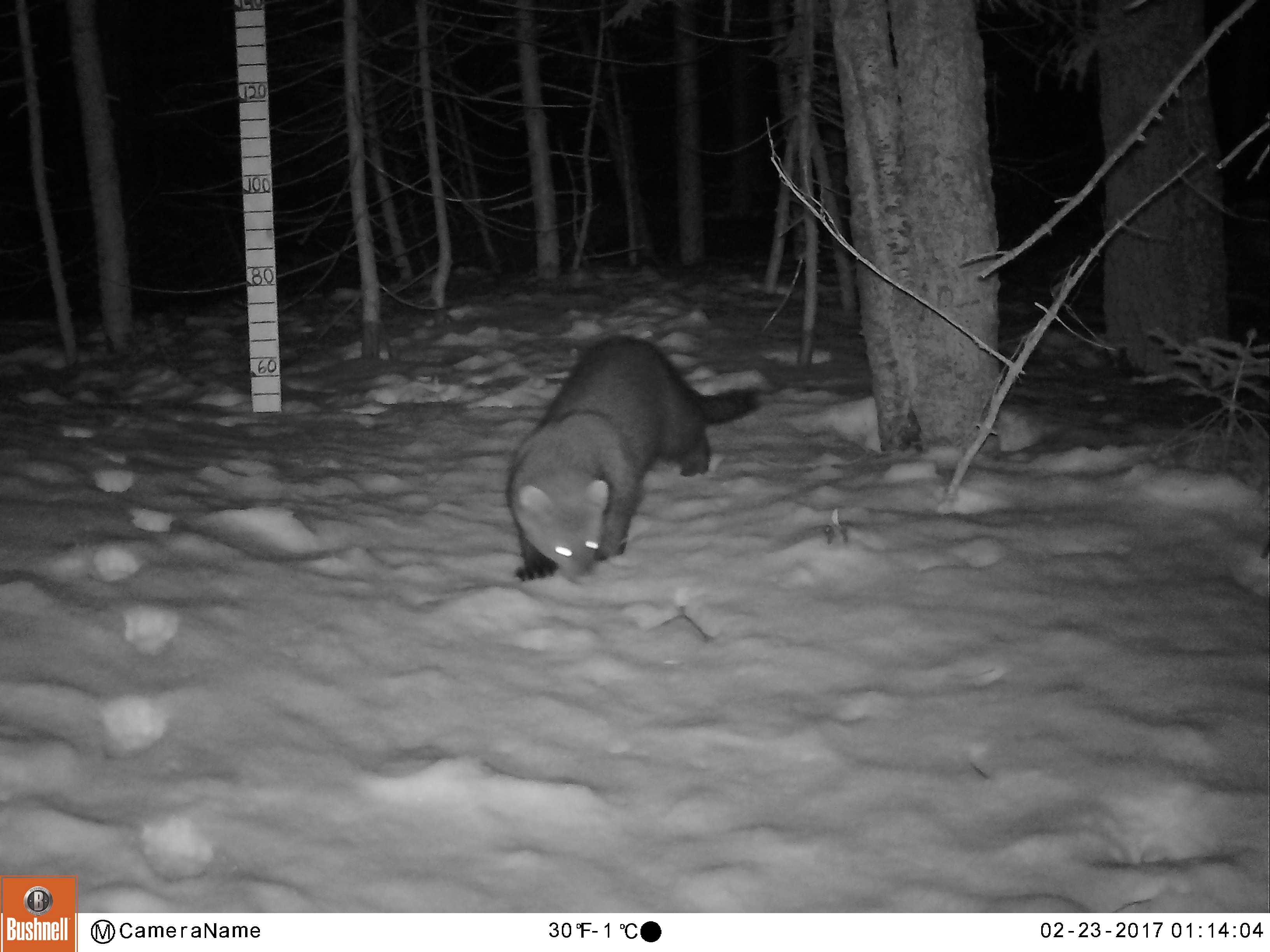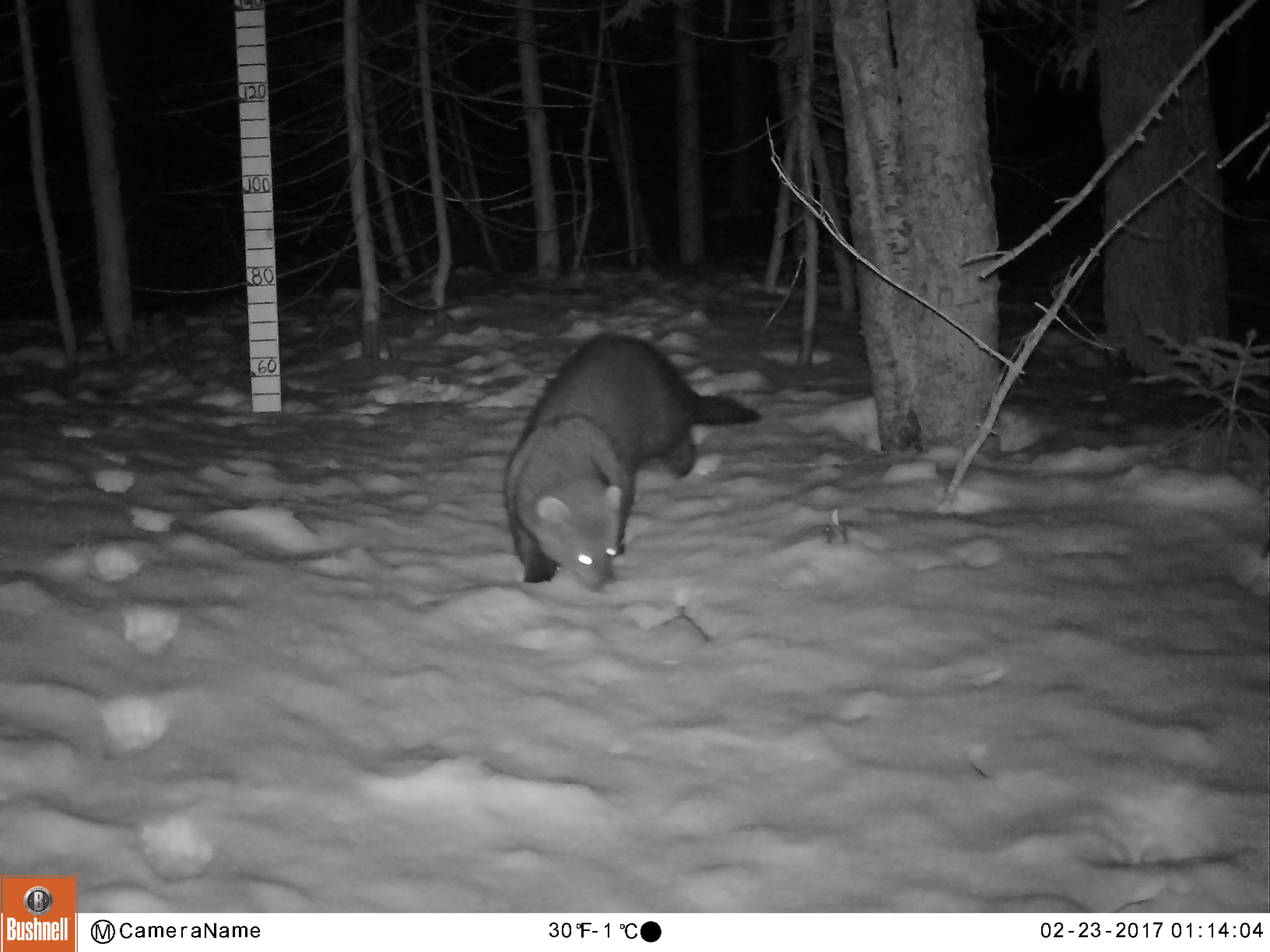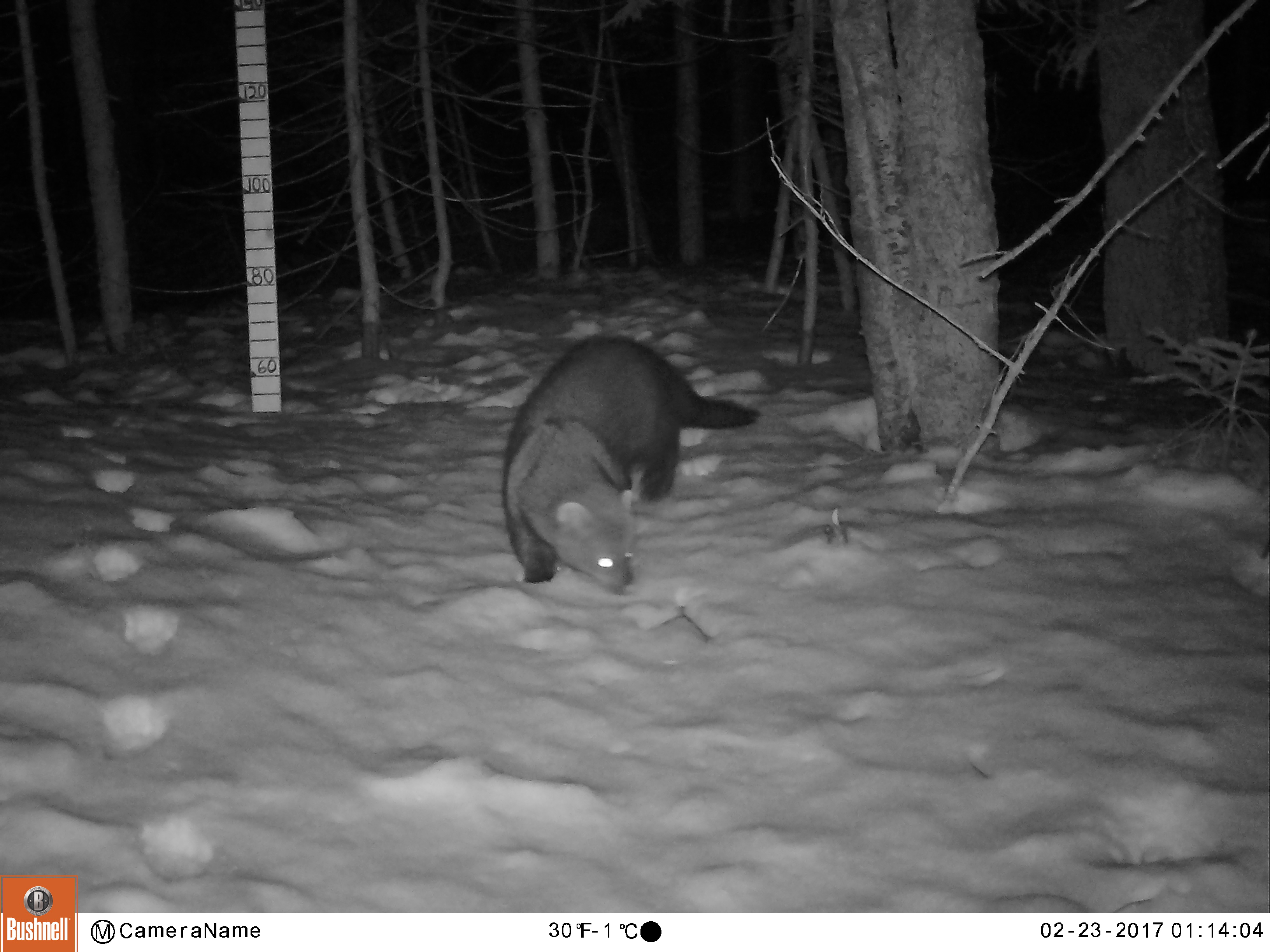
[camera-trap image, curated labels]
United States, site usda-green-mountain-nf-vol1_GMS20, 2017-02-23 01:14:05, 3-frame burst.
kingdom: Animalia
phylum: Chordata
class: Mammalia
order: Carnivora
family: Mustelidae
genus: Pekania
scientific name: Pekania pennanti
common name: fisher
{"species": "fisher (Pekania pennanti)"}